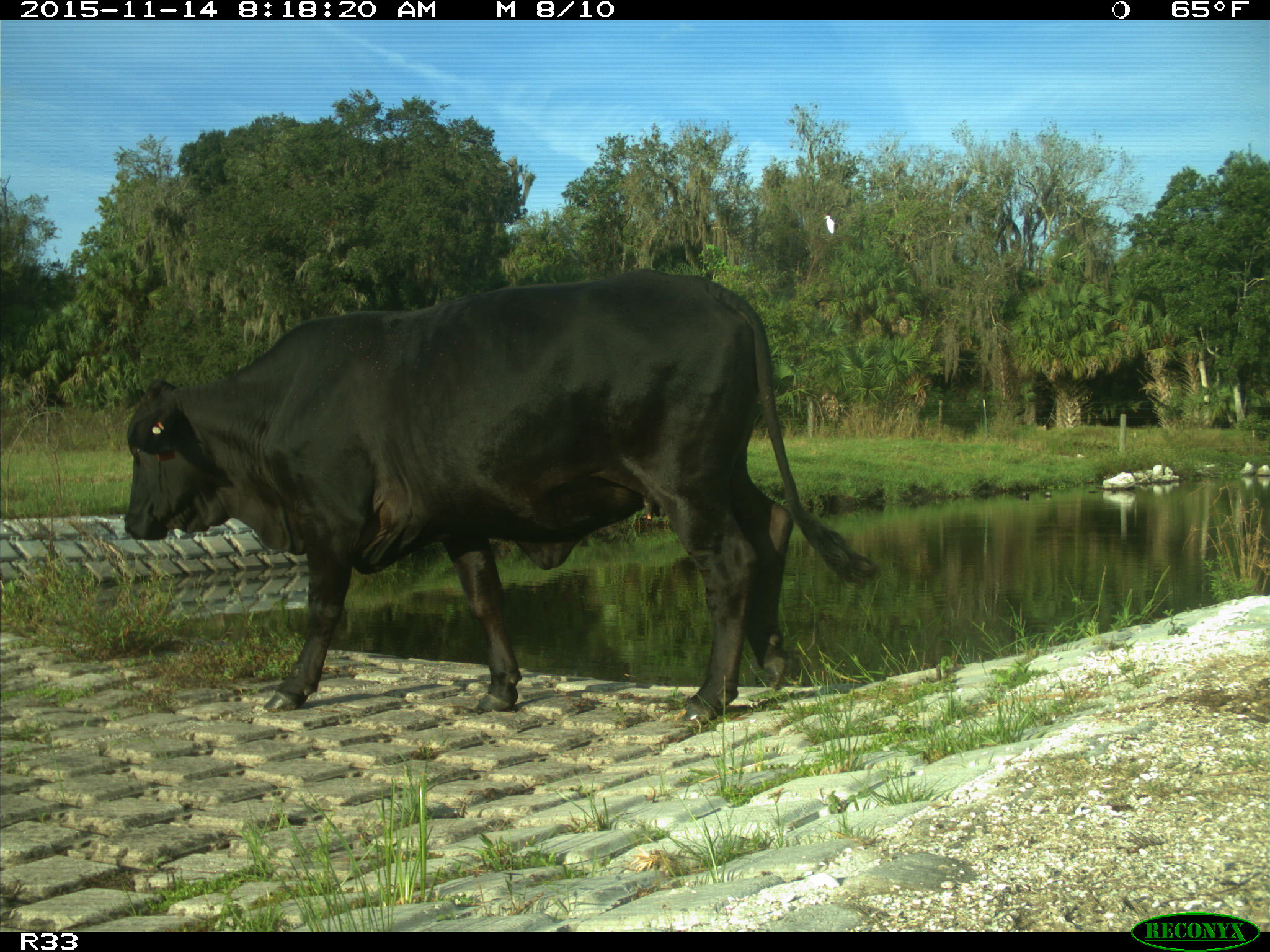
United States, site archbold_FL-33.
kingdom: Animalia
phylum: Chordata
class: Mammalia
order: Artiodactyla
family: Bovidae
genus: Bos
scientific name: Bos taurus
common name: domestic cow